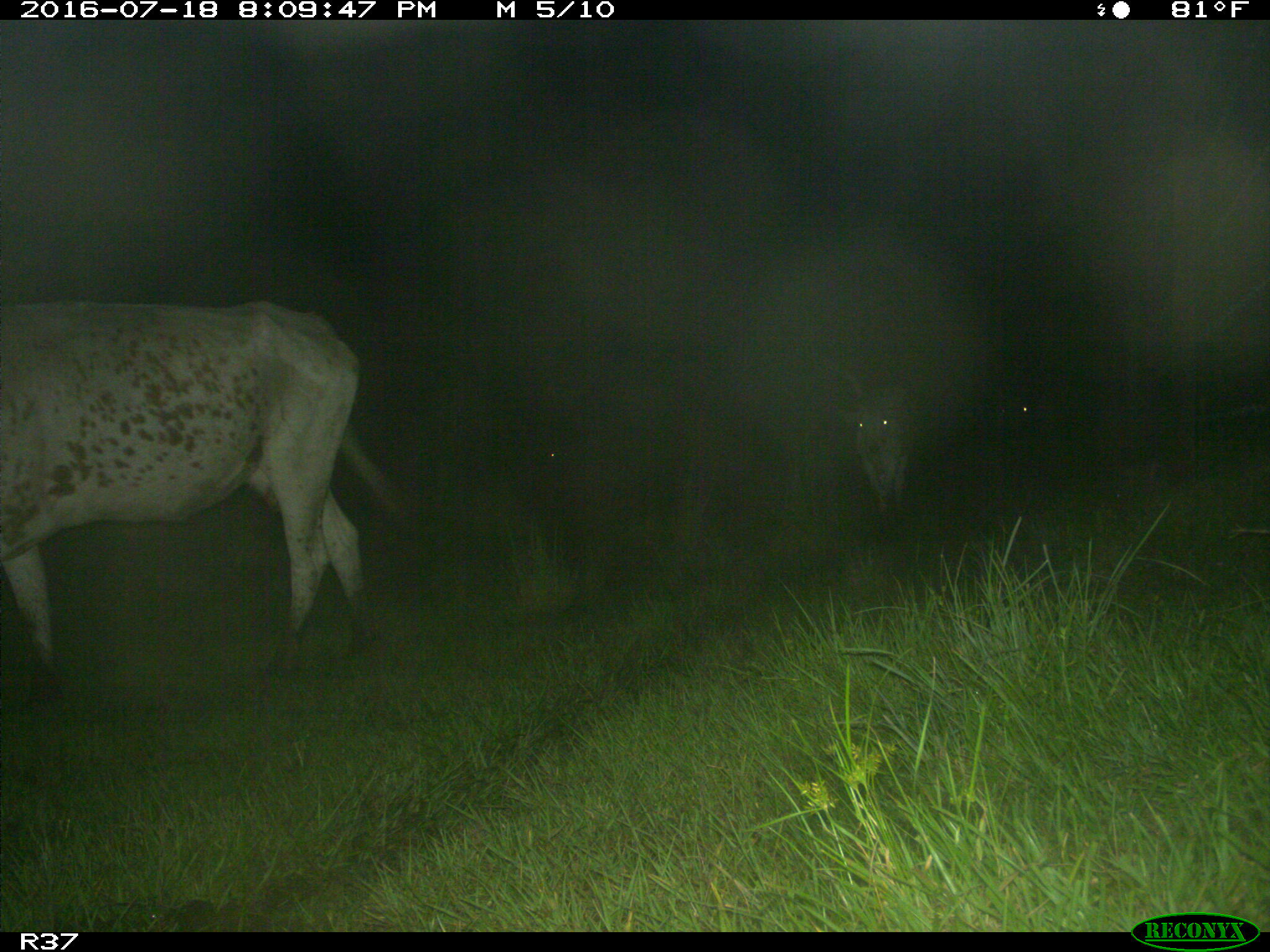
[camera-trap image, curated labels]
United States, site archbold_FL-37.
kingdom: Animalia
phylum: Chordata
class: Mammalia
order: Artiodactyla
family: Bovidae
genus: Bos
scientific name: Bos taurus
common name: domestic cow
Bos taurus (domestic cow).